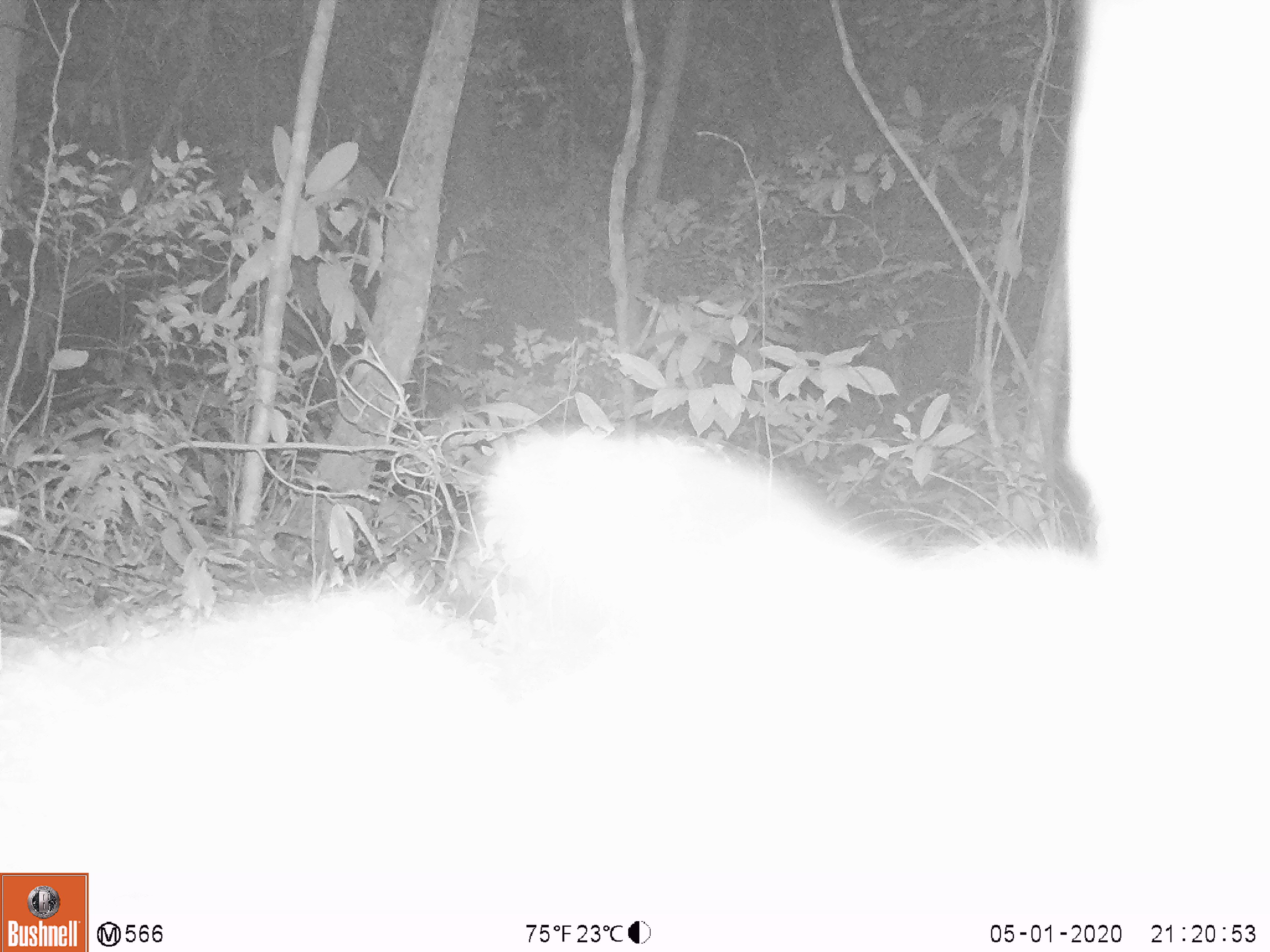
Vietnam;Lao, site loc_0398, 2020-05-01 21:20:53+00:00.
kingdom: Animalia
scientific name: Animalia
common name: animal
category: unidentified animal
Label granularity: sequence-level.